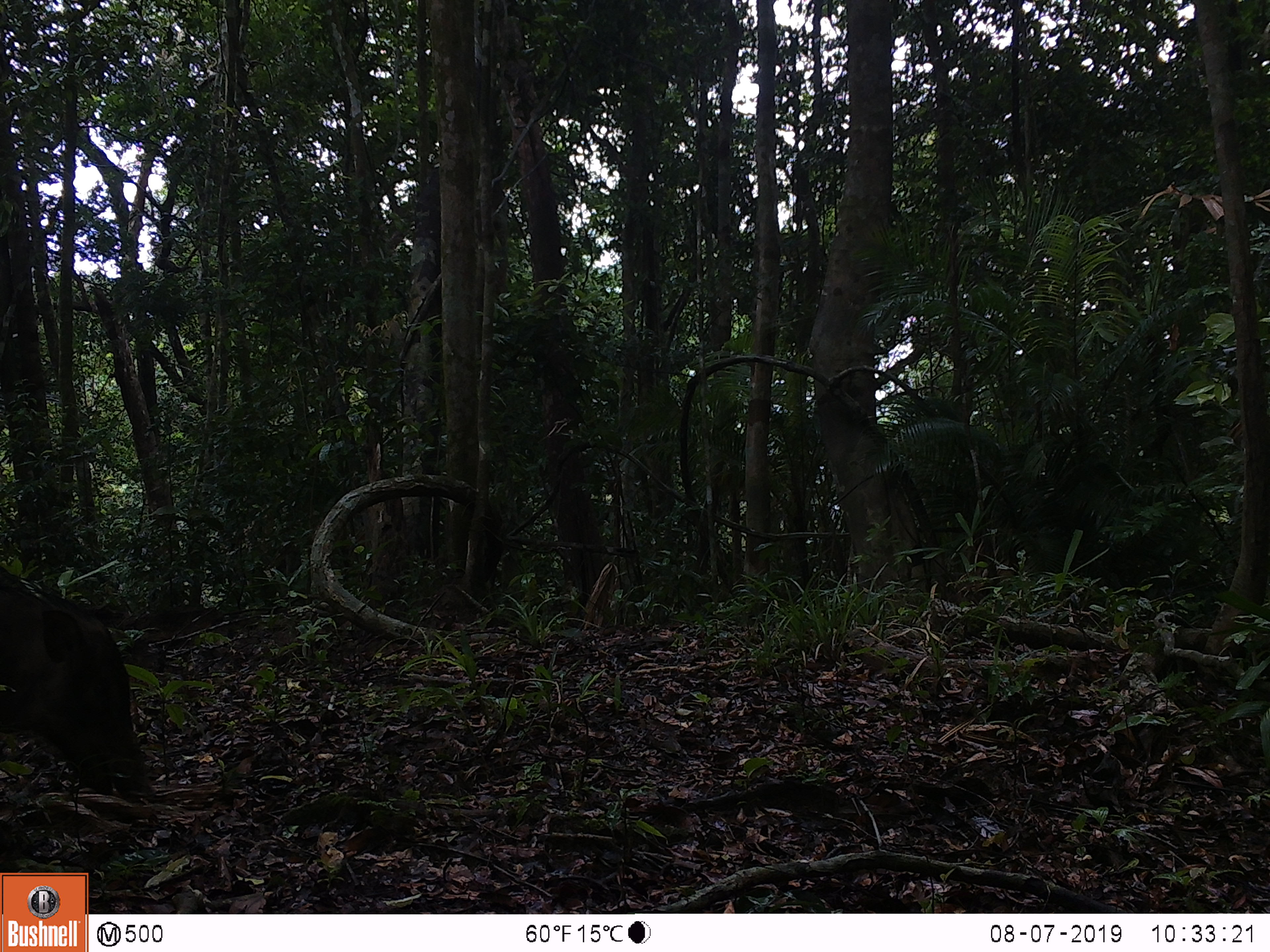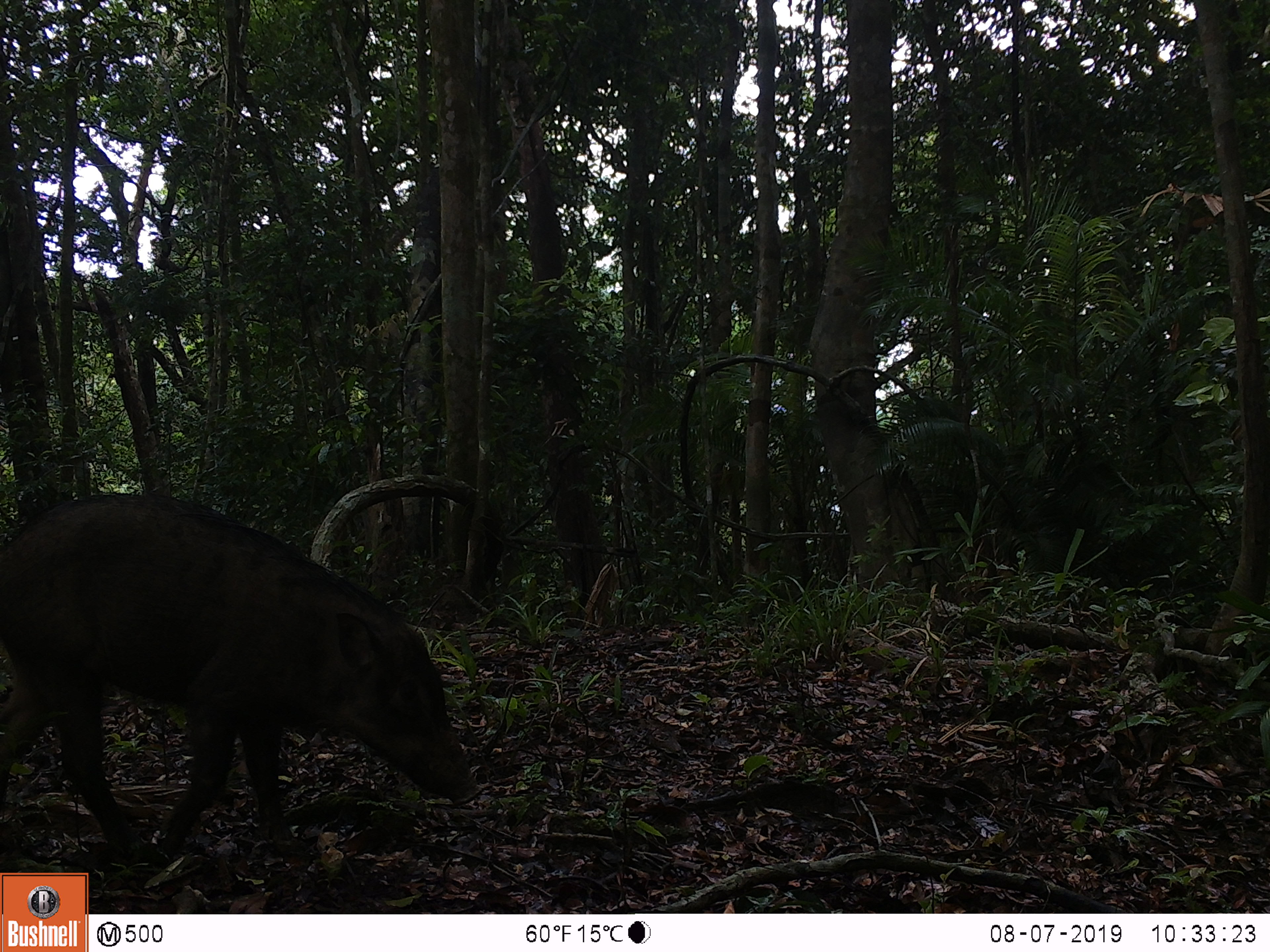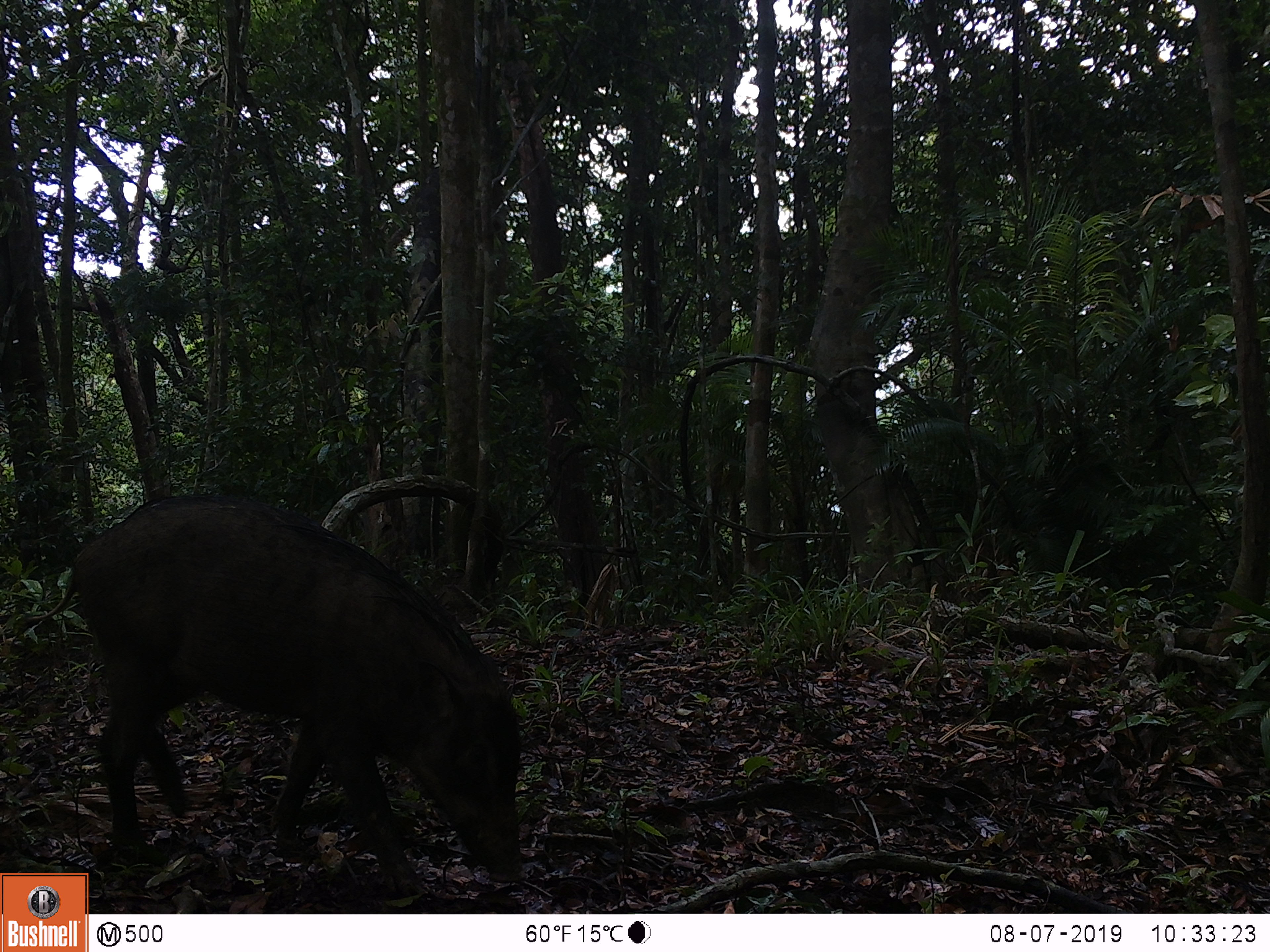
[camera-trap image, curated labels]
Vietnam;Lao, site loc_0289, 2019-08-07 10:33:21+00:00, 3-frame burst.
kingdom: Animalia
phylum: Chordata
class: Mammalia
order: Artiodactyla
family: Suidae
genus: Sus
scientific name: Sus scrofa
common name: eurasian wild pig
Eurasian wild pig (Sus scrofa). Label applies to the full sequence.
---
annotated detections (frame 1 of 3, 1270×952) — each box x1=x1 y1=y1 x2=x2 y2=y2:
eurasian wild pig: x1=0 y1=561 x2=153 y2=798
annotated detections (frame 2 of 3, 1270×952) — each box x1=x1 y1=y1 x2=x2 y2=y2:
eurasian wild pig: x1=0 y1=493 x2=488 y2=862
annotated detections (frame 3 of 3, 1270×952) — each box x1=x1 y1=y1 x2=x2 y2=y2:
eurasian wild pig: x1=20 y1=494 x2=527 y2=893